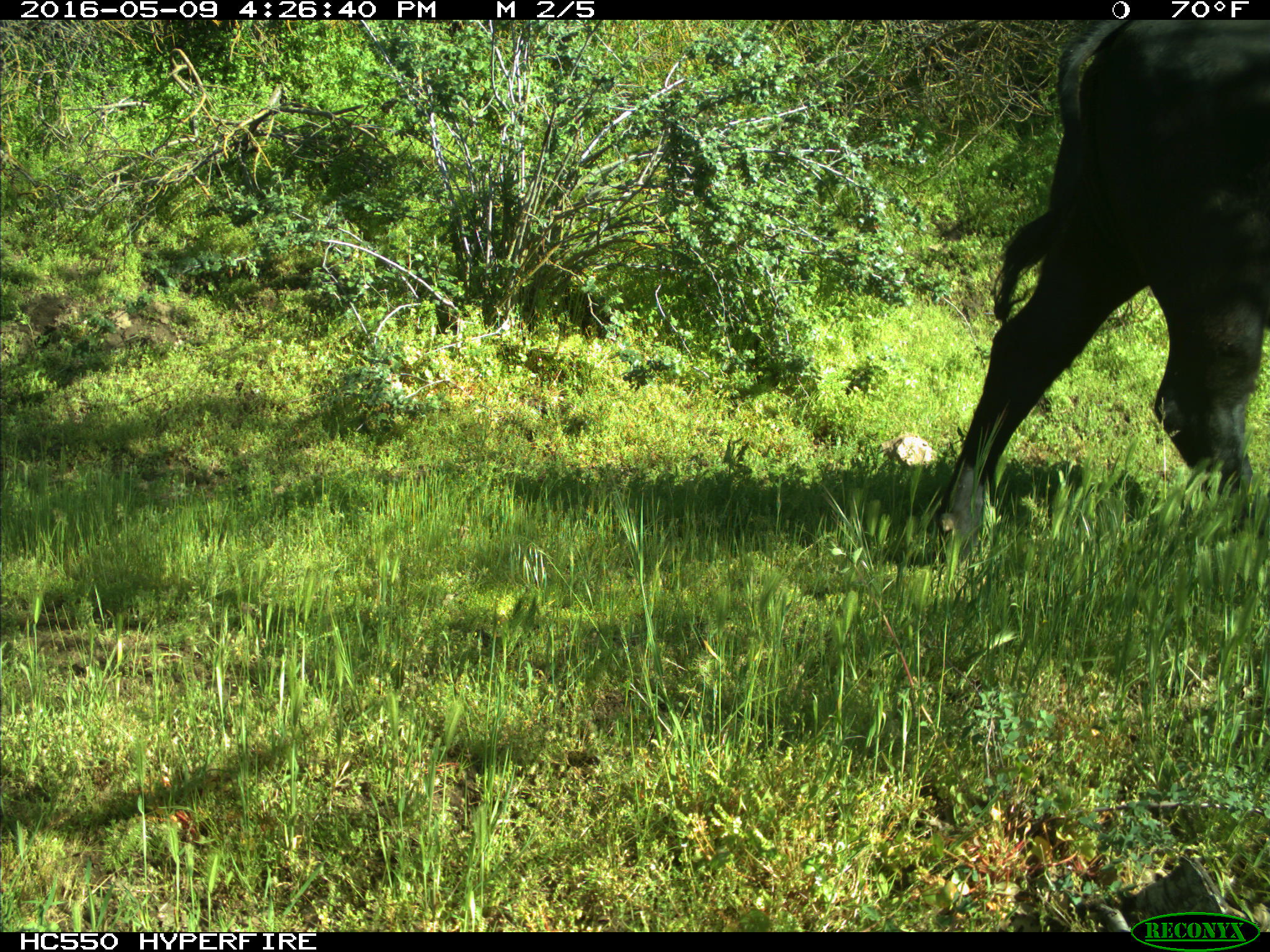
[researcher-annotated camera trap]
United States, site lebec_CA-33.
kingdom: Animalia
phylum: Chordata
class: Mammalia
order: Artiodactyla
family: Bovidae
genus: Bos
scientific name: Bos taurus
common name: domestic cow